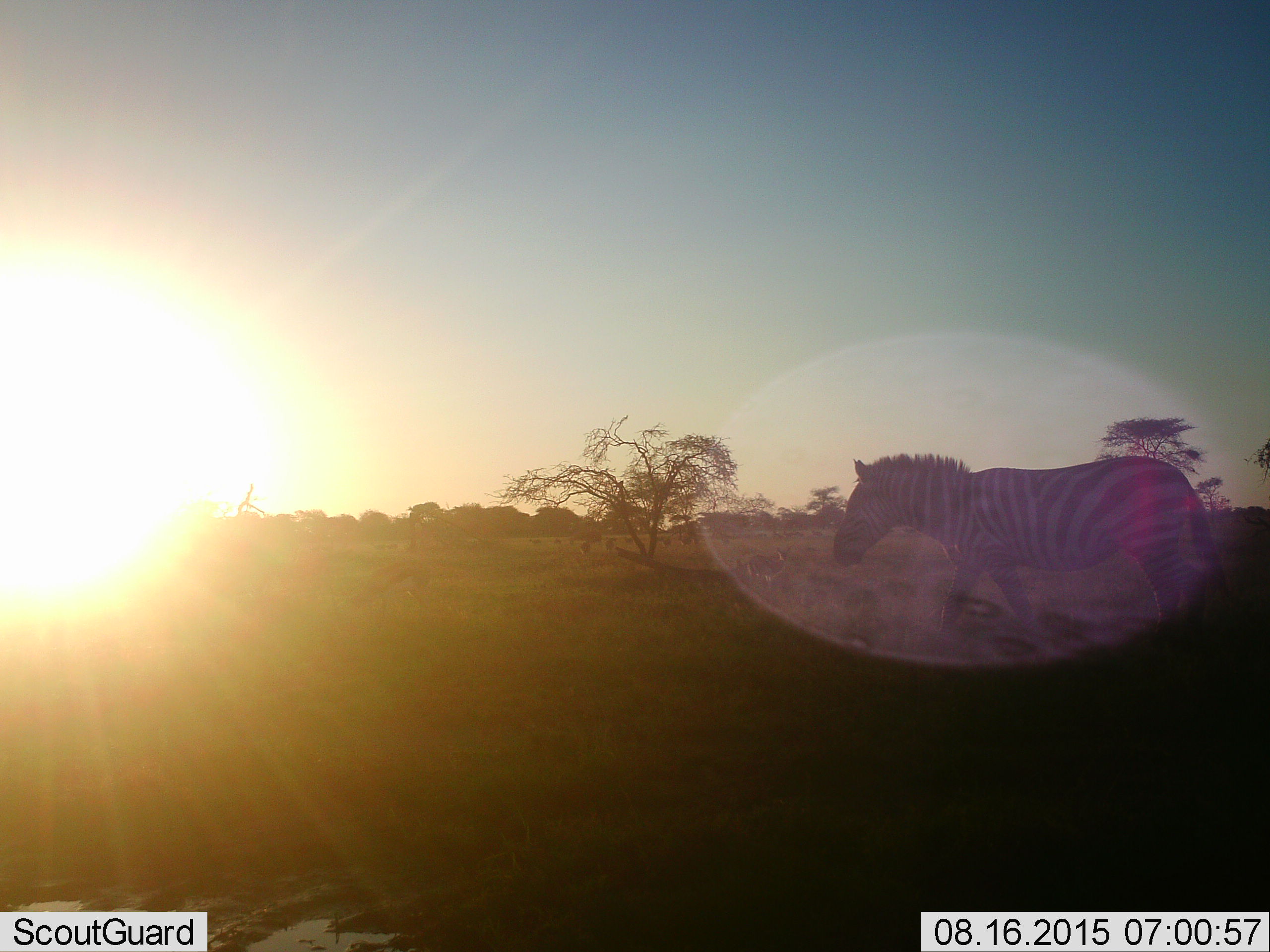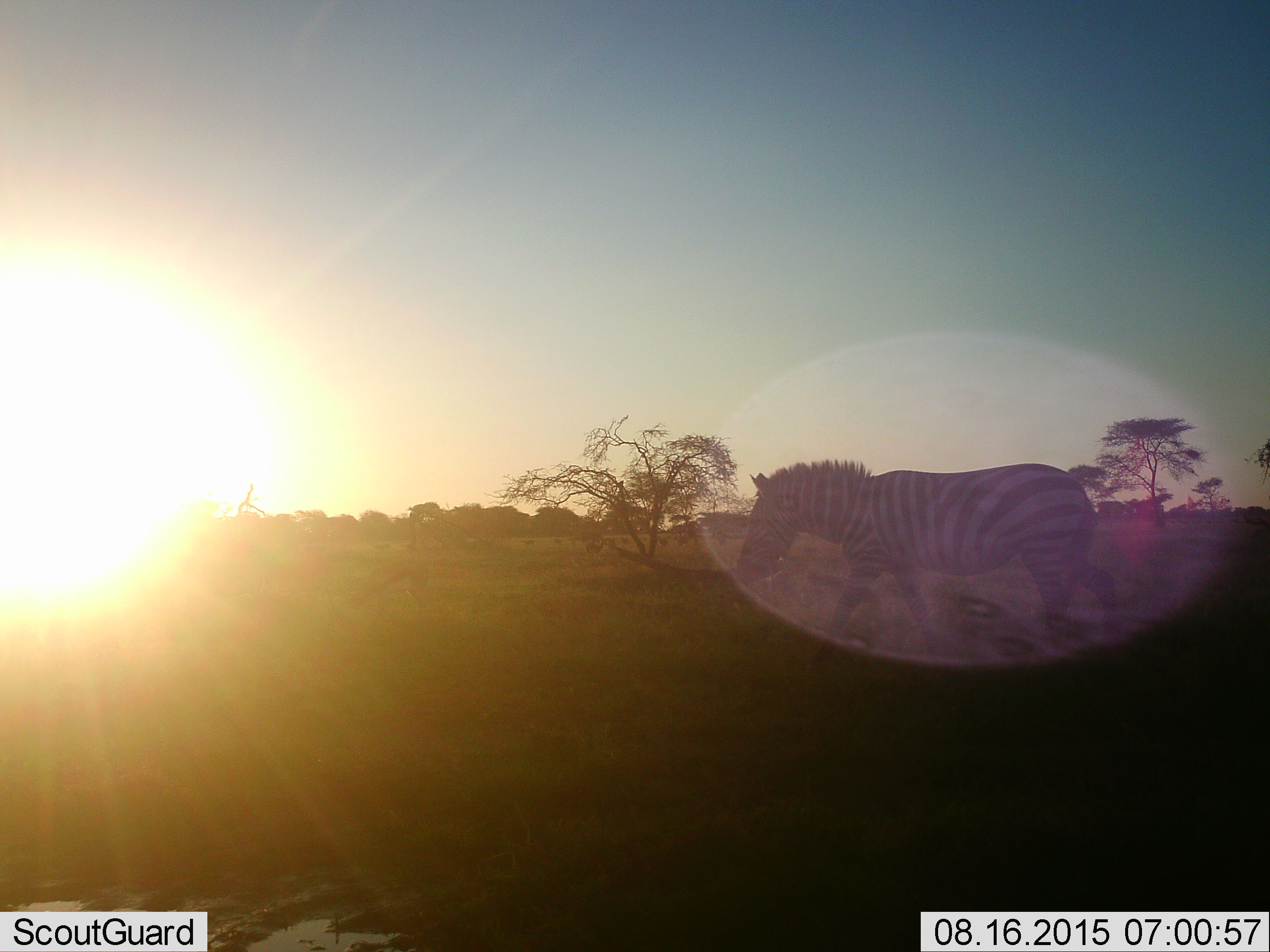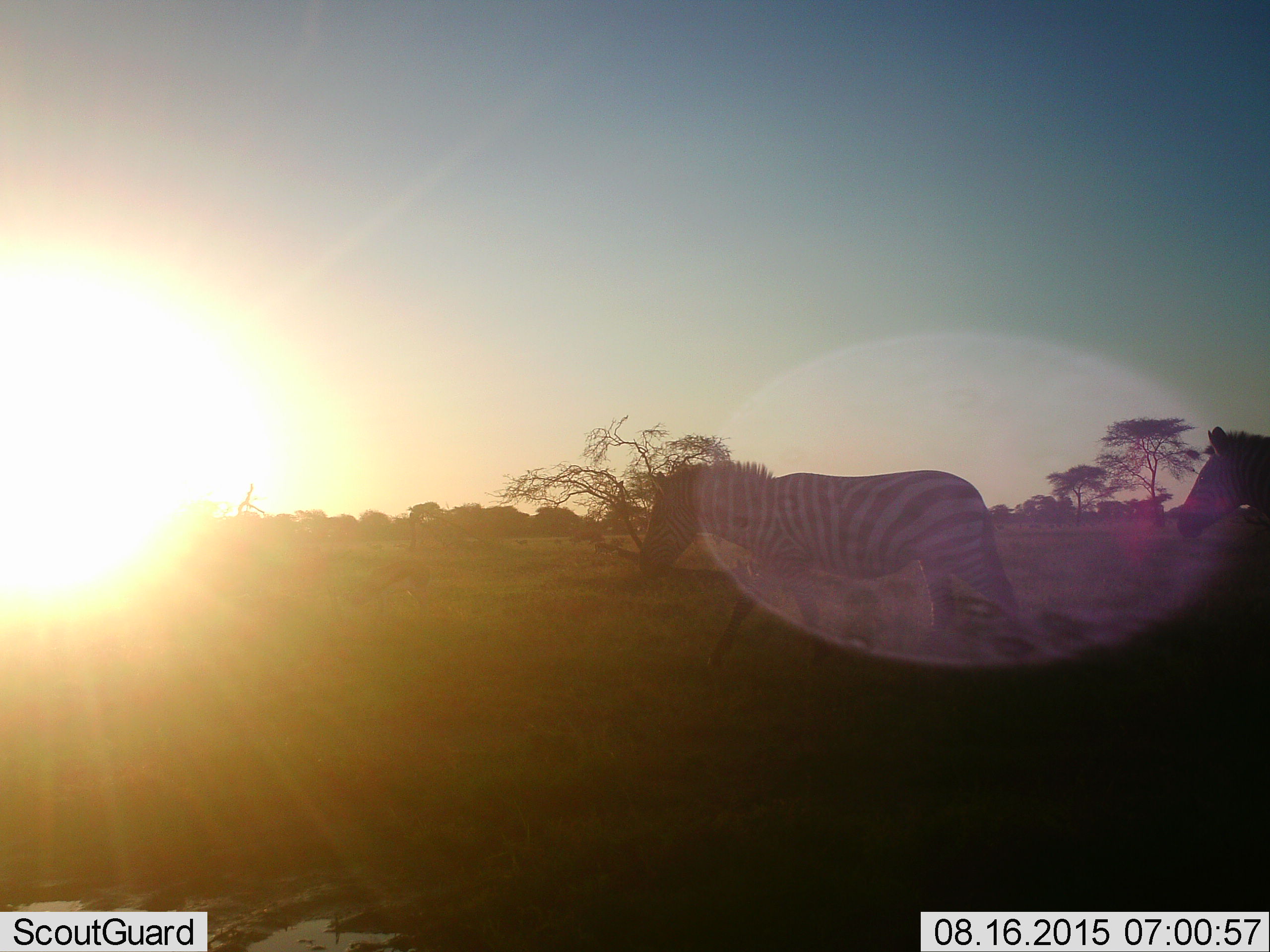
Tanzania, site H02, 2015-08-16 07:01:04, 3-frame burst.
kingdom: Animalia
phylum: Chordata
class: Mammalia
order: Perissodactyla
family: Equidae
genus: Equus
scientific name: Equus quagga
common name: plains zebra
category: zebra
Zebra (plains zebra) (Equus quagga), count 2. Behavior (volunteer vote fractions): standing 11%, resting 0%, moving 89%, interacting 11%. Young present (vote fraction): 11%. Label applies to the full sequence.